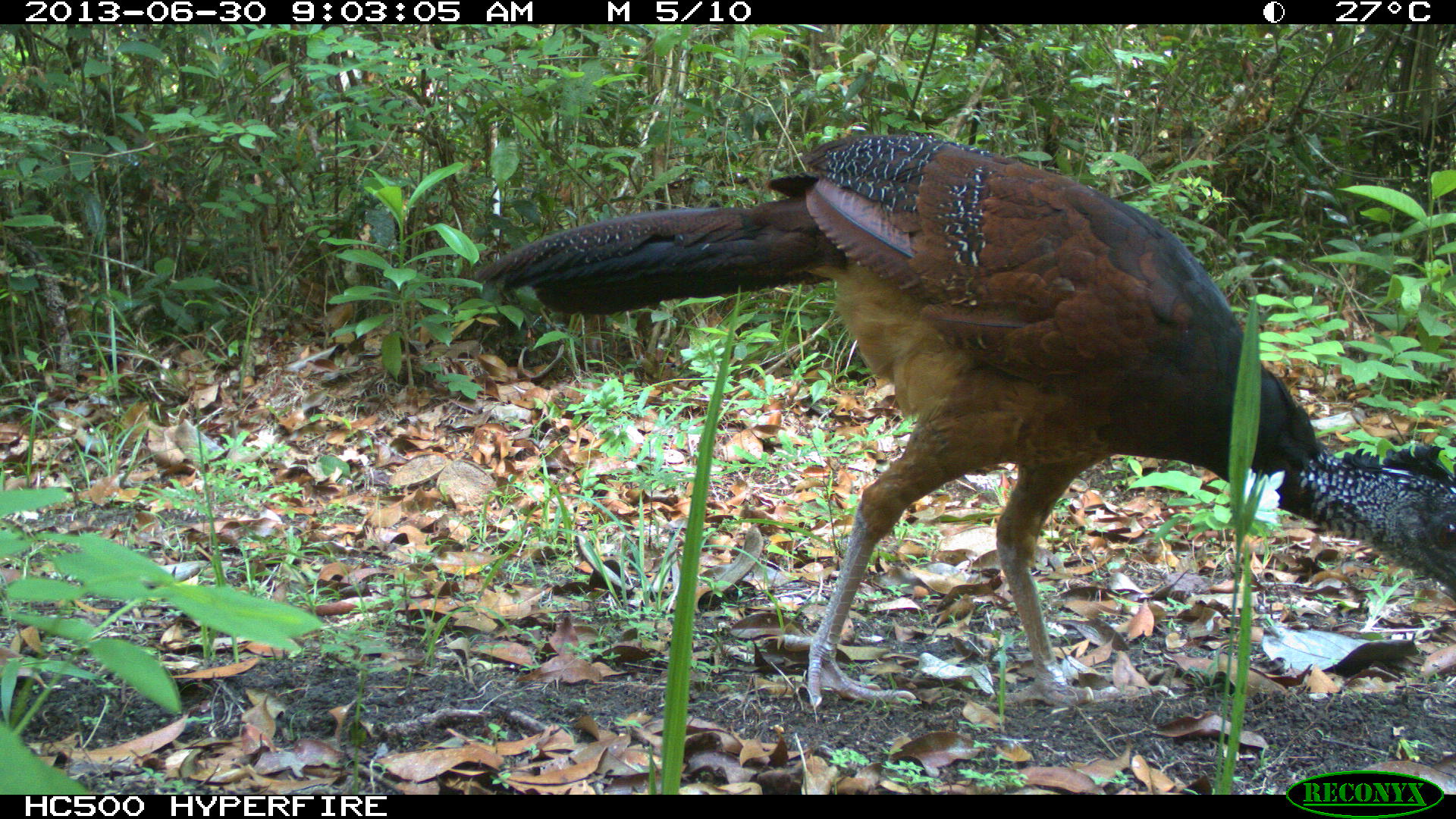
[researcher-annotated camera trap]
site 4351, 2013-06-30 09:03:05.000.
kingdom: Animalia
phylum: Chordata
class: Aves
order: Galliformes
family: Cracidae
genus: Crax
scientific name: Crax rubra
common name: great curassow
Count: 1.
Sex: female.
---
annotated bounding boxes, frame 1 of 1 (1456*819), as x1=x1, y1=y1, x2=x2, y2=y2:
crax rubra: x1=472, y1=133, x2=1456, y2=710